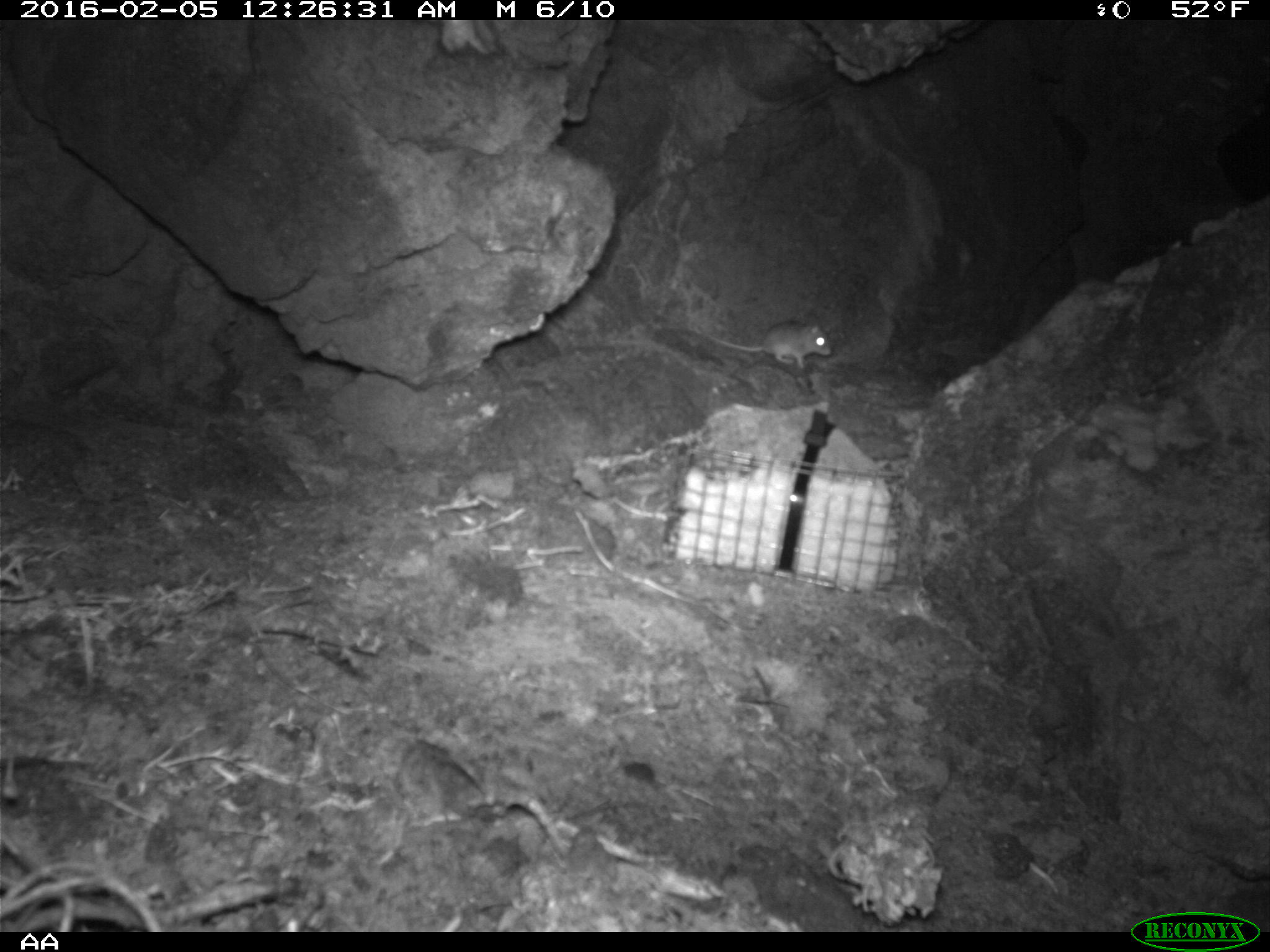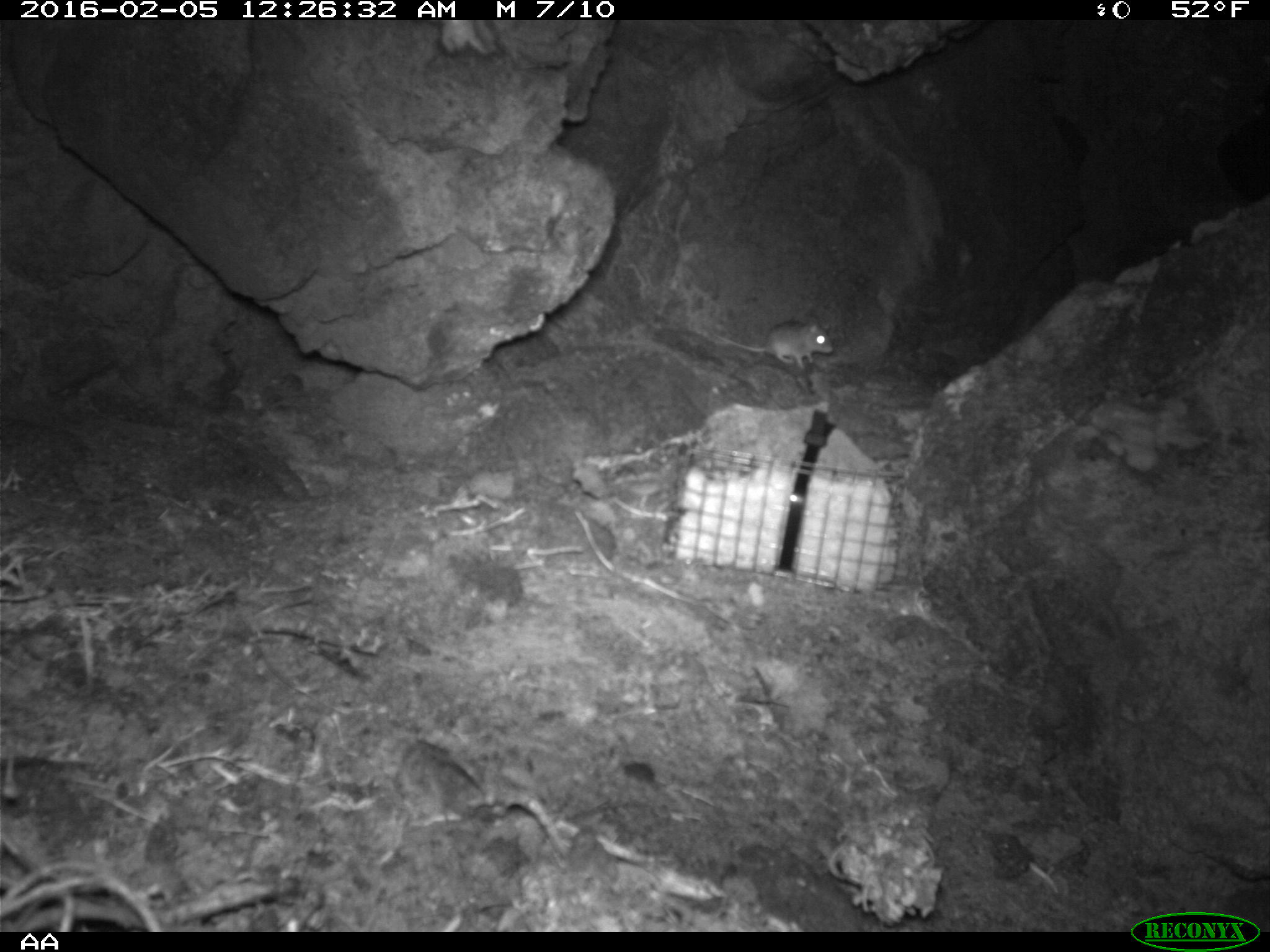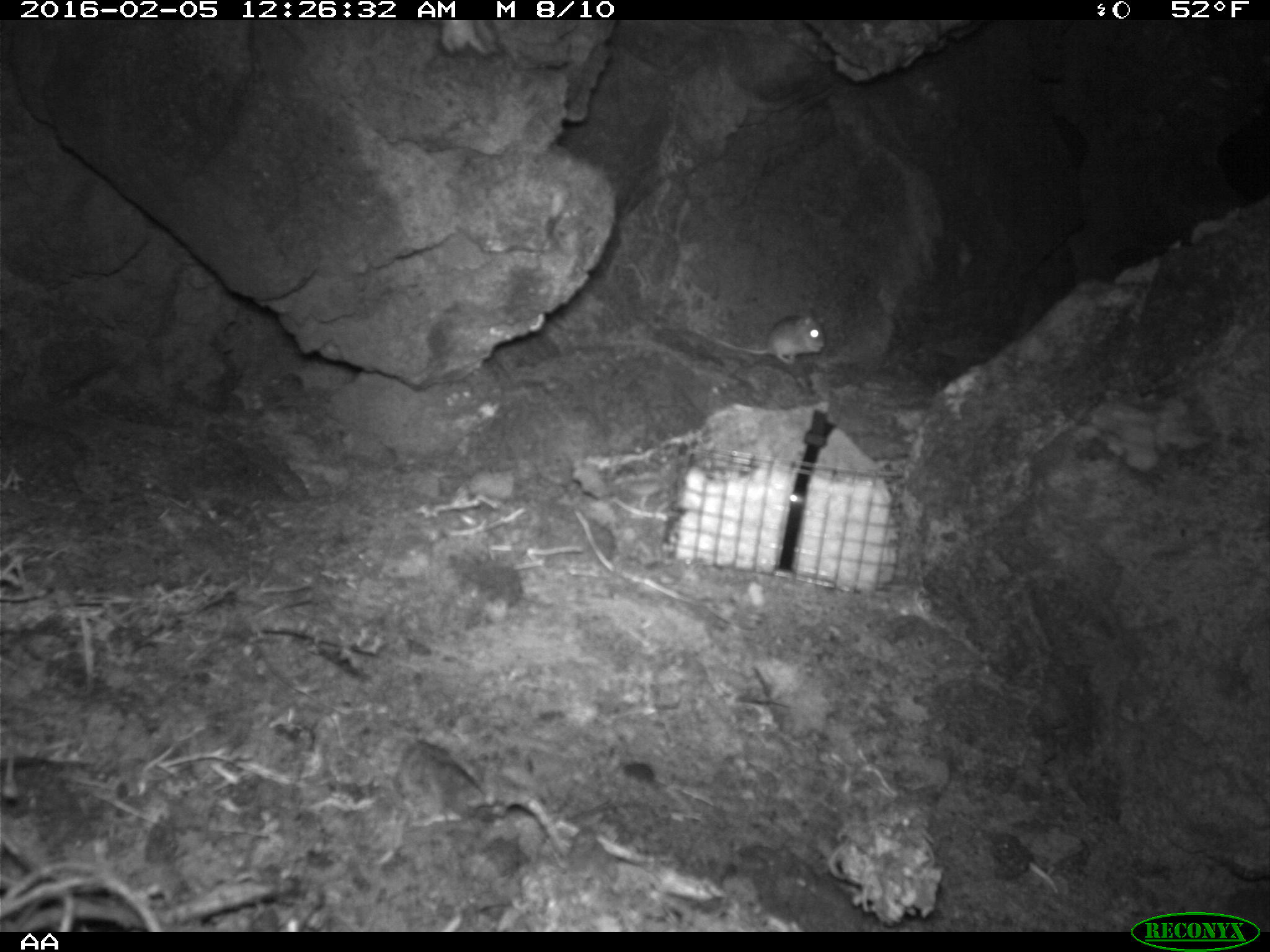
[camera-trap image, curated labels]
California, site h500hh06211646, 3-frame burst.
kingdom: Animalia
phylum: Chordata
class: Mammalia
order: Rodentia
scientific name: Rodentia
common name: rodent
Rodent (Rodentia).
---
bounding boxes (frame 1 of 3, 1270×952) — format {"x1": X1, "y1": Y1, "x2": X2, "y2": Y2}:
rodent: {"x1": 693, "y1": 322, "x2": 832, "y2": 369}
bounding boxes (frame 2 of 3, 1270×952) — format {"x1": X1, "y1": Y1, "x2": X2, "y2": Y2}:
rodent: {"x1": 705, "y1": 315, "x2": 834, "y2": 369}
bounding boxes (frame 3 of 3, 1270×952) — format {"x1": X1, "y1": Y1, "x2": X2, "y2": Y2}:
rodent: {"x1": 696, "y1": 308, "x2": 824, "y2": 363}